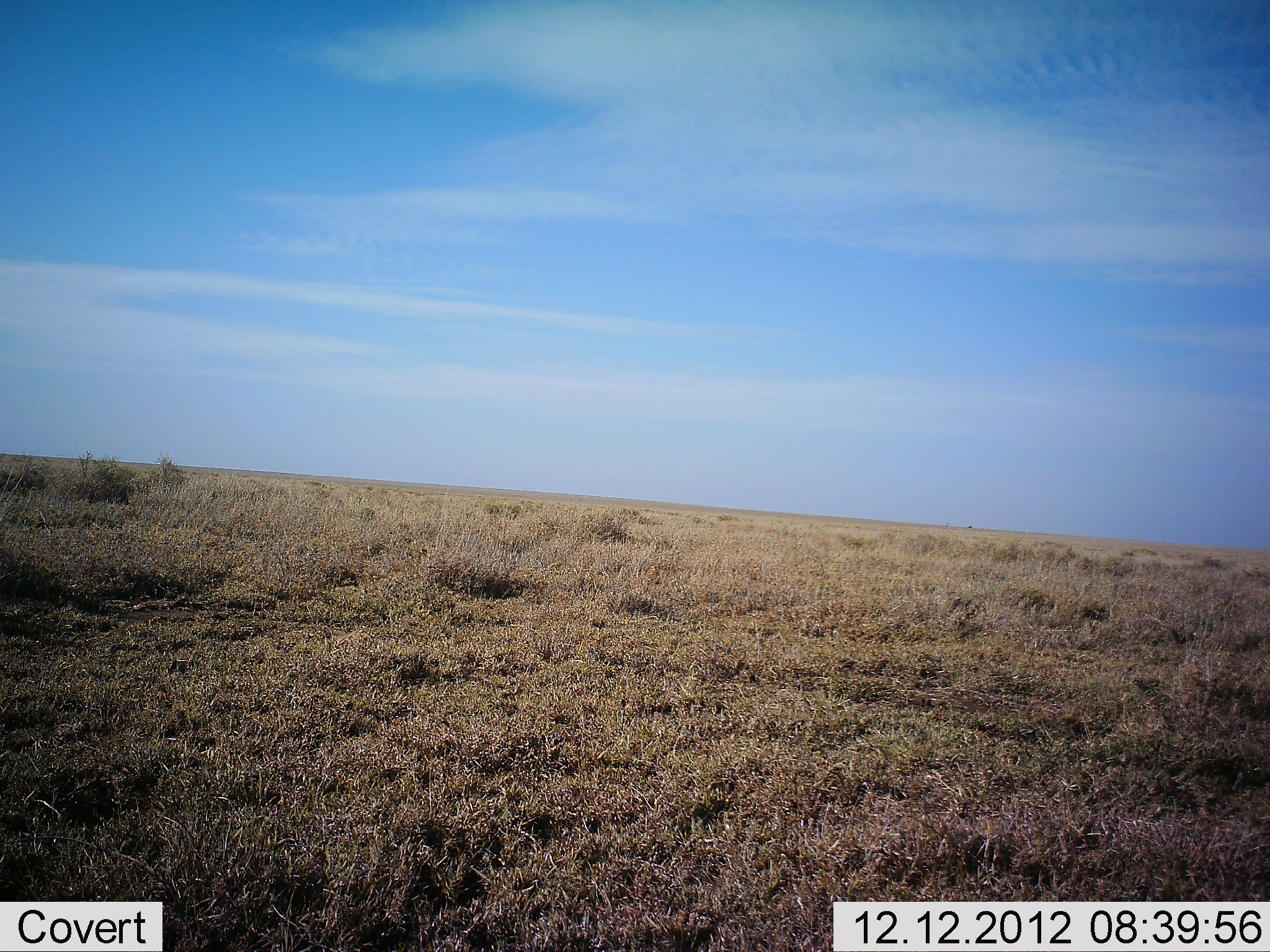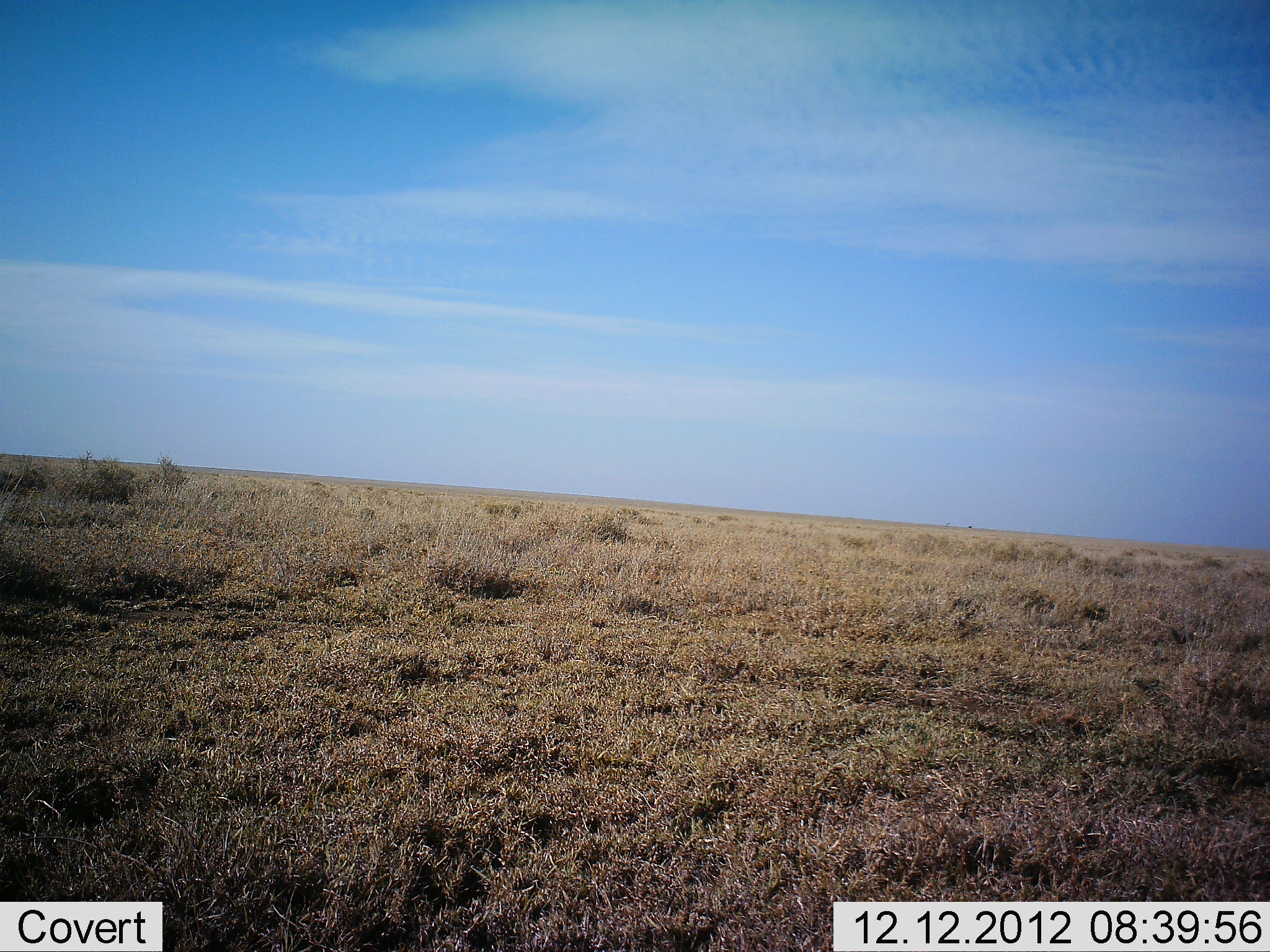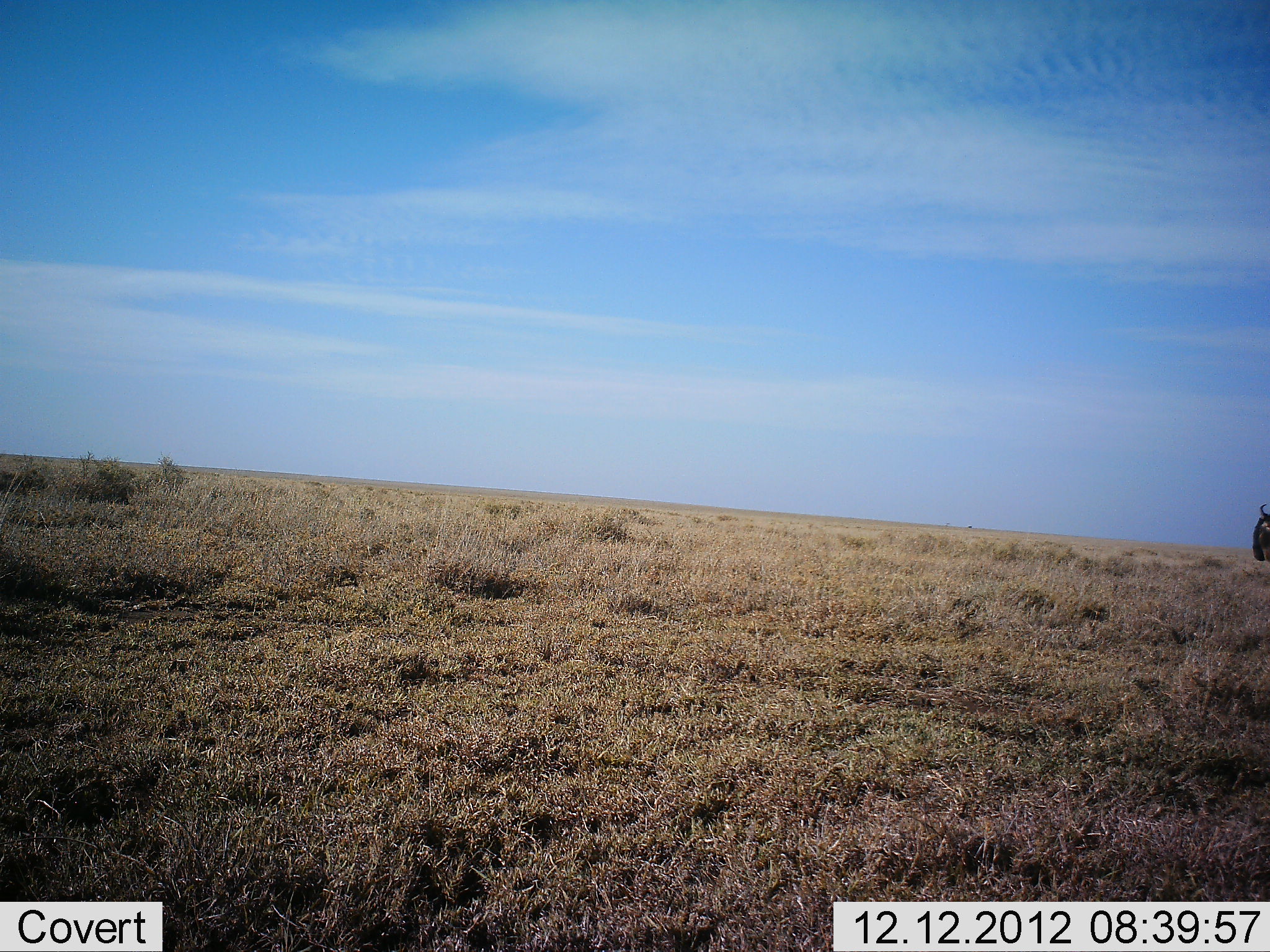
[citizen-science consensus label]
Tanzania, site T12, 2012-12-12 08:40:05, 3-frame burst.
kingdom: Animalia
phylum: Chordata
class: Mammalia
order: Artiodactyla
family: Bovidae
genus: Connochaetes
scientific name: Connochaetes taurinus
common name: blue wildebeest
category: wildebeest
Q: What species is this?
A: Wildebeest (blue wildebeest) (Connochaetes taurinus).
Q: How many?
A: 1.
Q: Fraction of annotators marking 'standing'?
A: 0%.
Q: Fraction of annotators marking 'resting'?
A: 0%.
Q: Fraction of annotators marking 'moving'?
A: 100%.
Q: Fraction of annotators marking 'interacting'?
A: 0%.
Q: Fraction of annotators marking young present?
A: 0%.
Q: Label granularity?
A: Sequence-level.